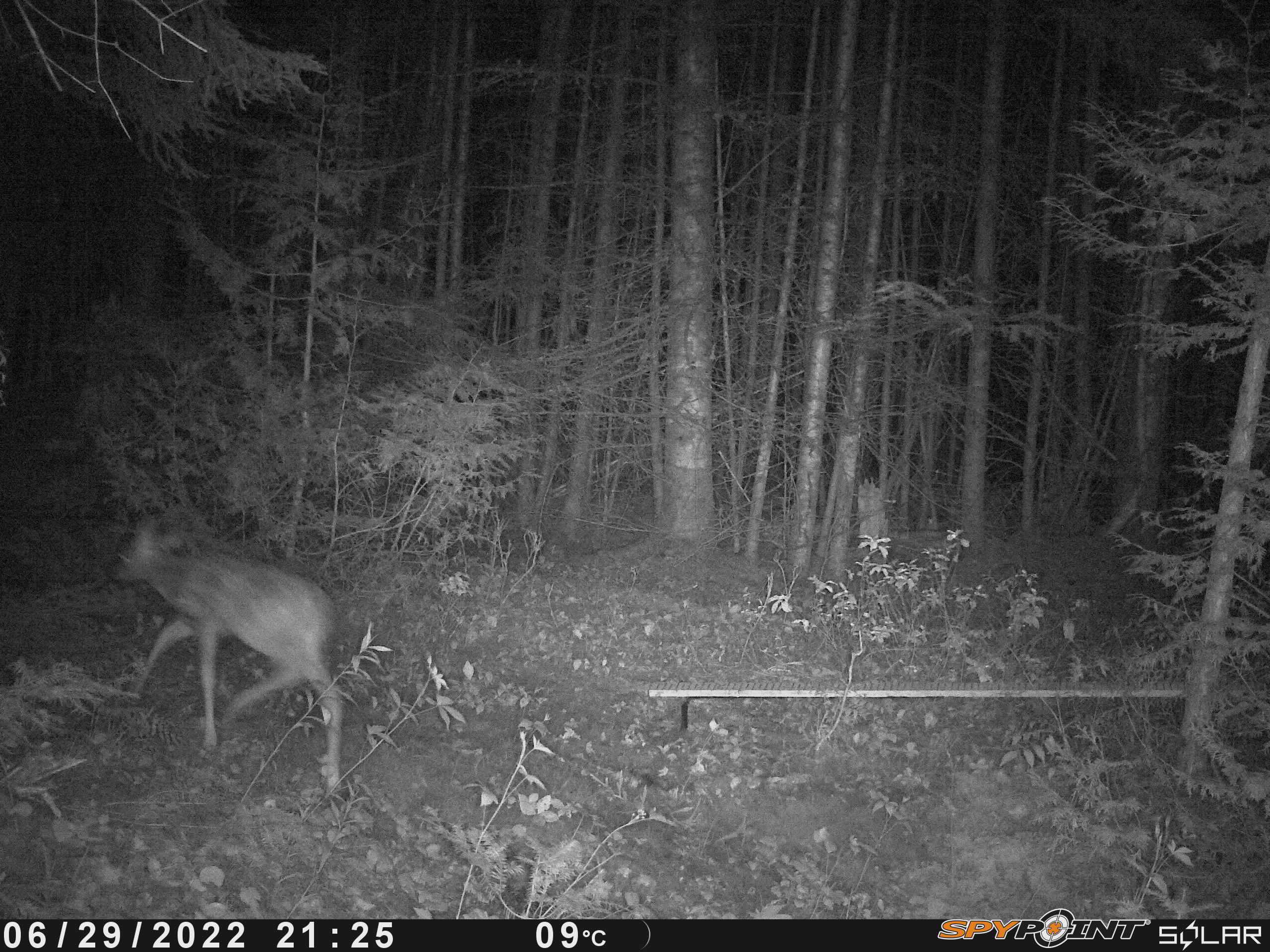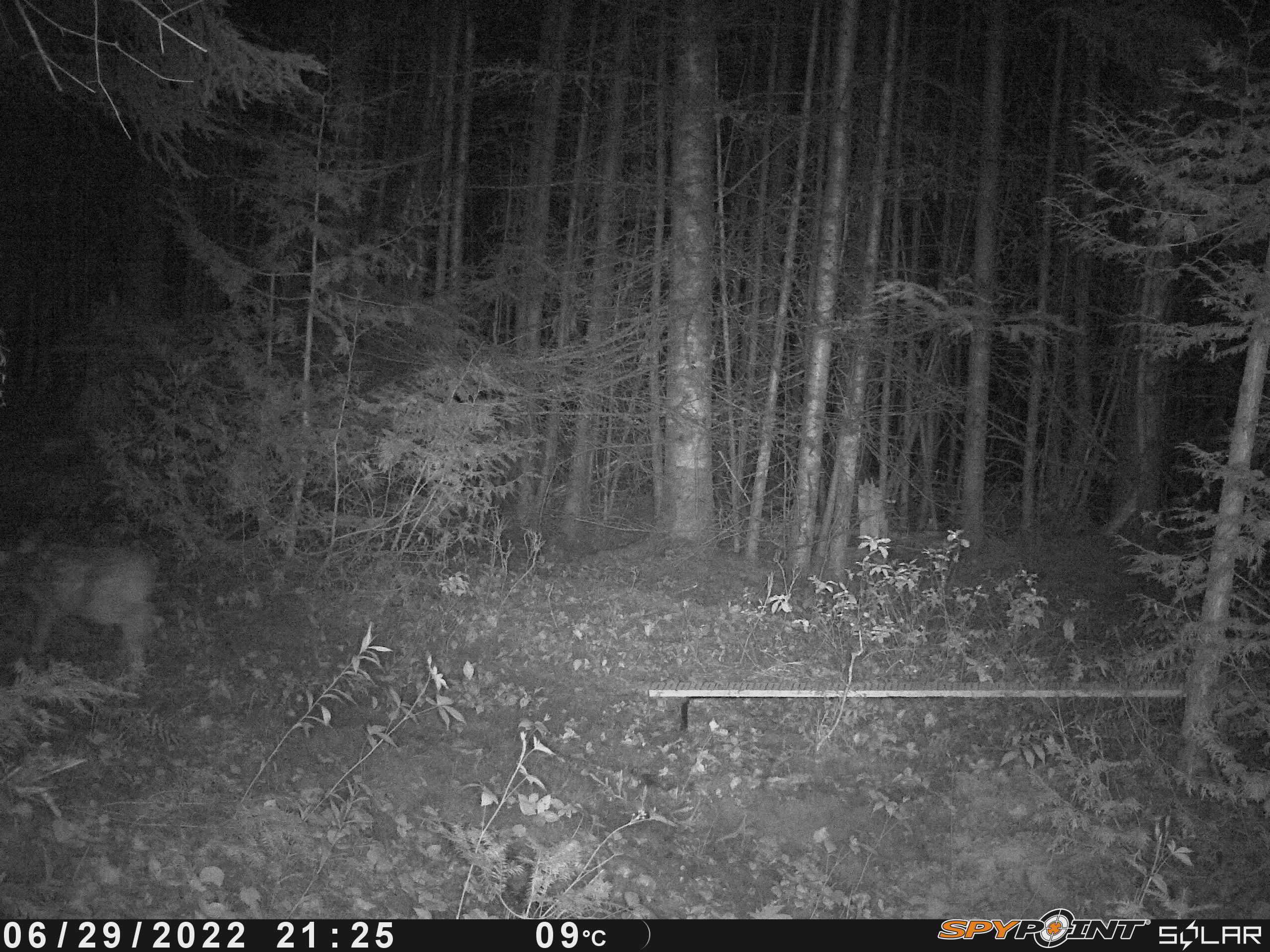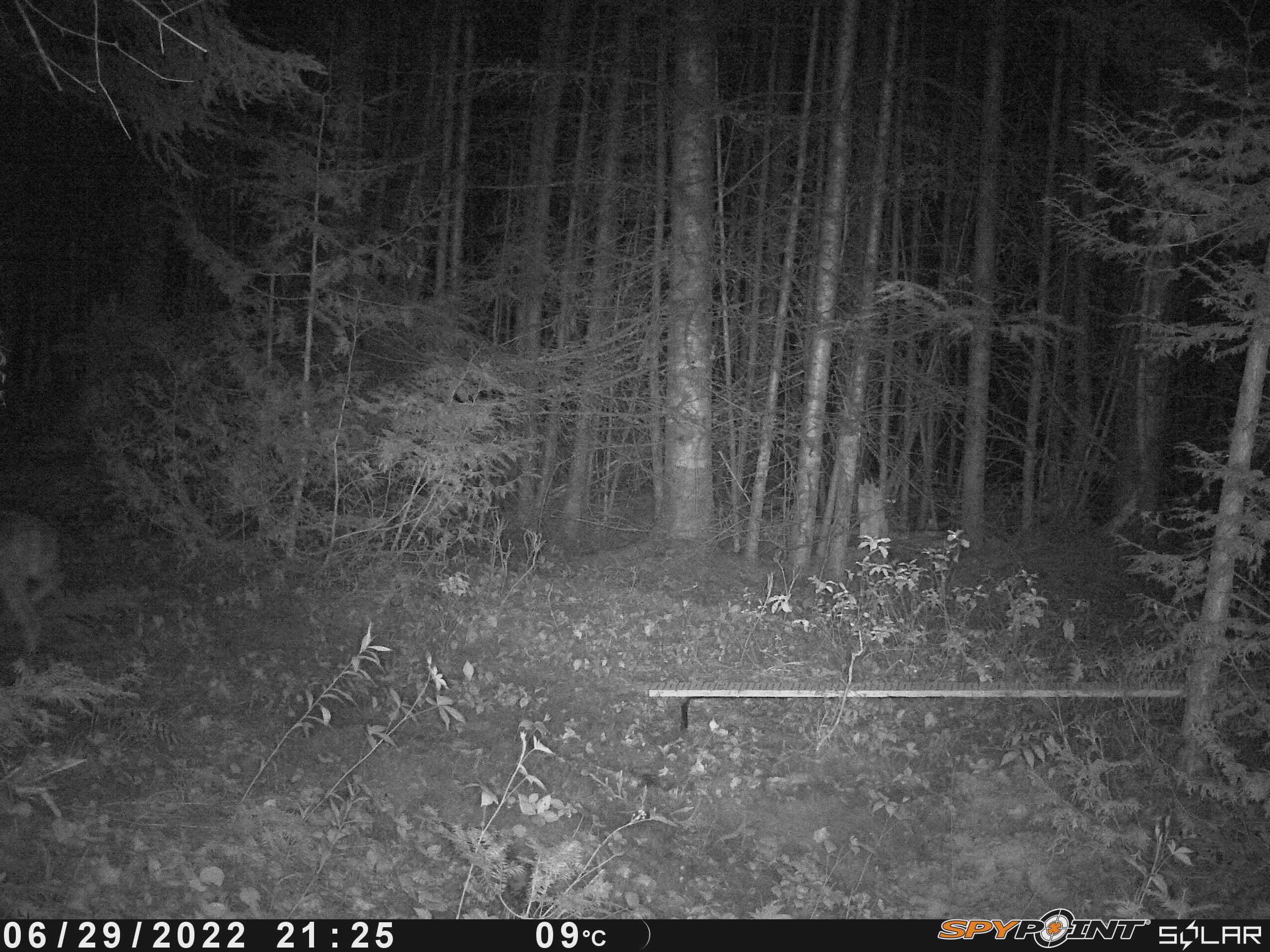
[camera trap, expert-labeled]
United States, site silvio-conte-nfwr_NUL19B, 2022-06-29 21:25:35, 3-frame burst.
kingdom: Animalia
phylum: Chordata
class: Mammalia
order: Artiodactyla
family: Cervidae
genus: Odocoileus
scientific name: Odocoileus virginianus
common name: white-tailed deer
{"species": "white-tailed deer (Odocoileus virginianus)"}